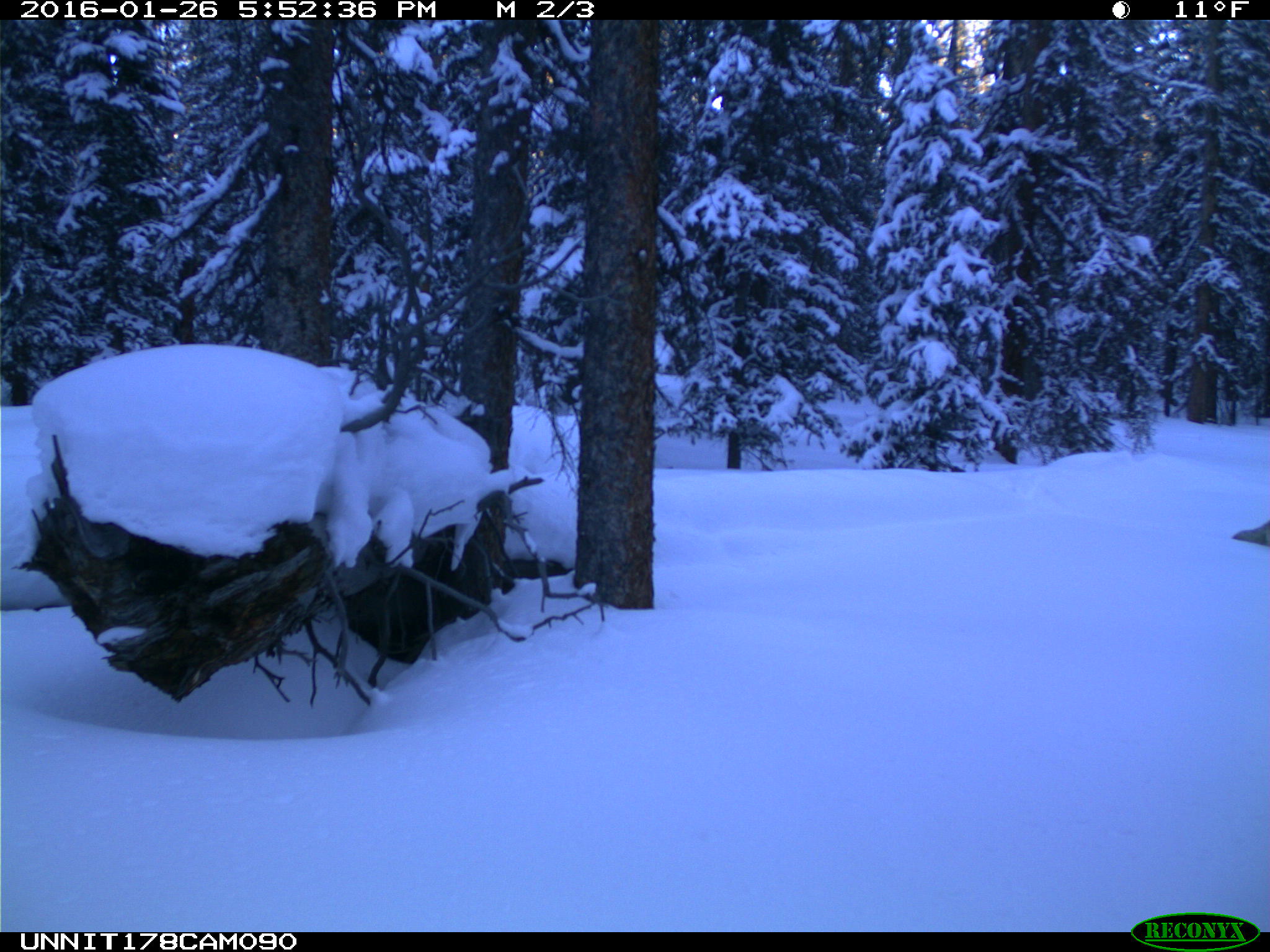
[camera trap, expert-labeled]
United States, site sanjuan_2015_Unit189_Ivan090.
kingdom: Animalia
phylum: Chordata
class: Mammalia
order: Carnivora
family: Canidae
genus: Canis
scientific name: Canis latrans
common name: coyote